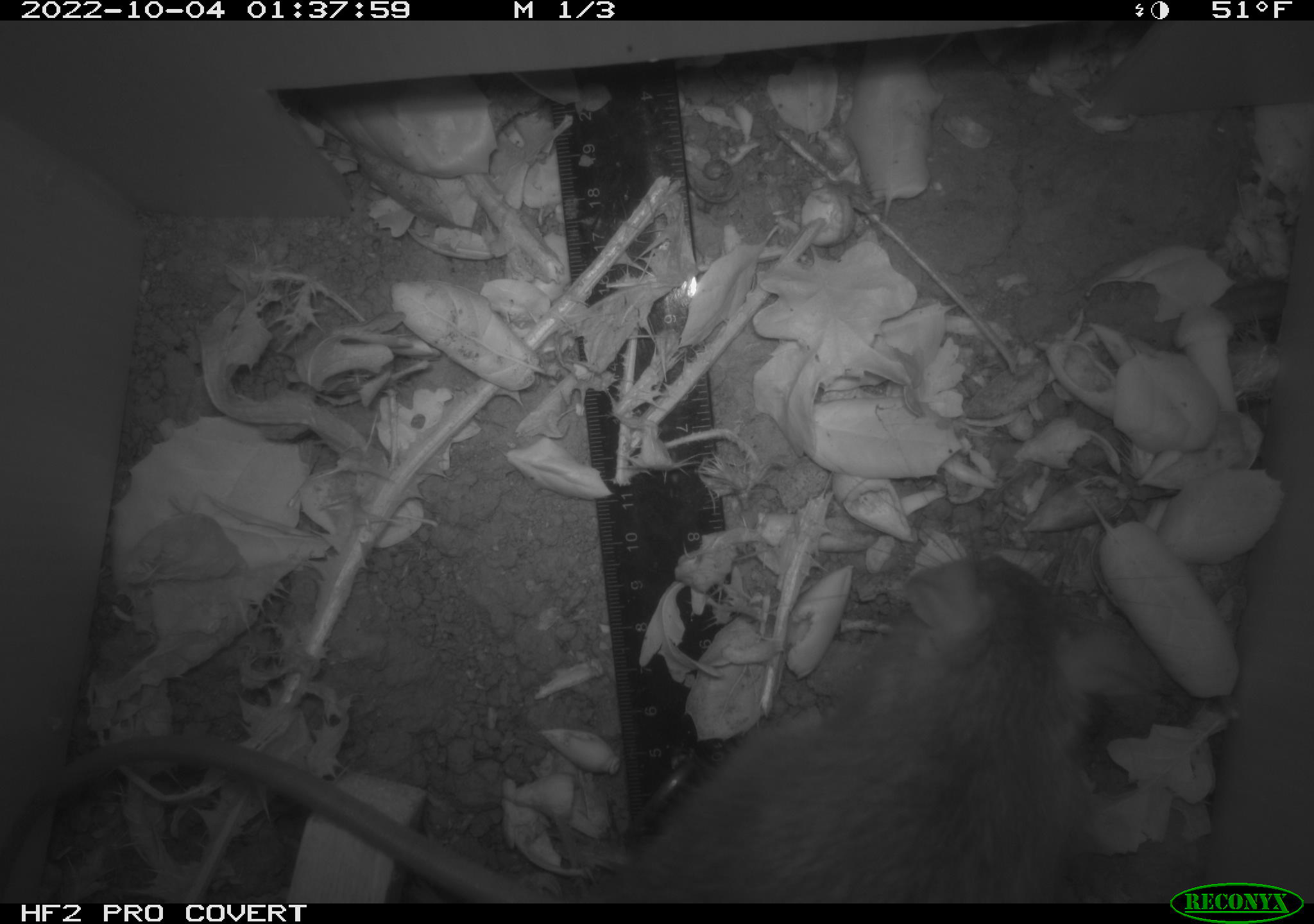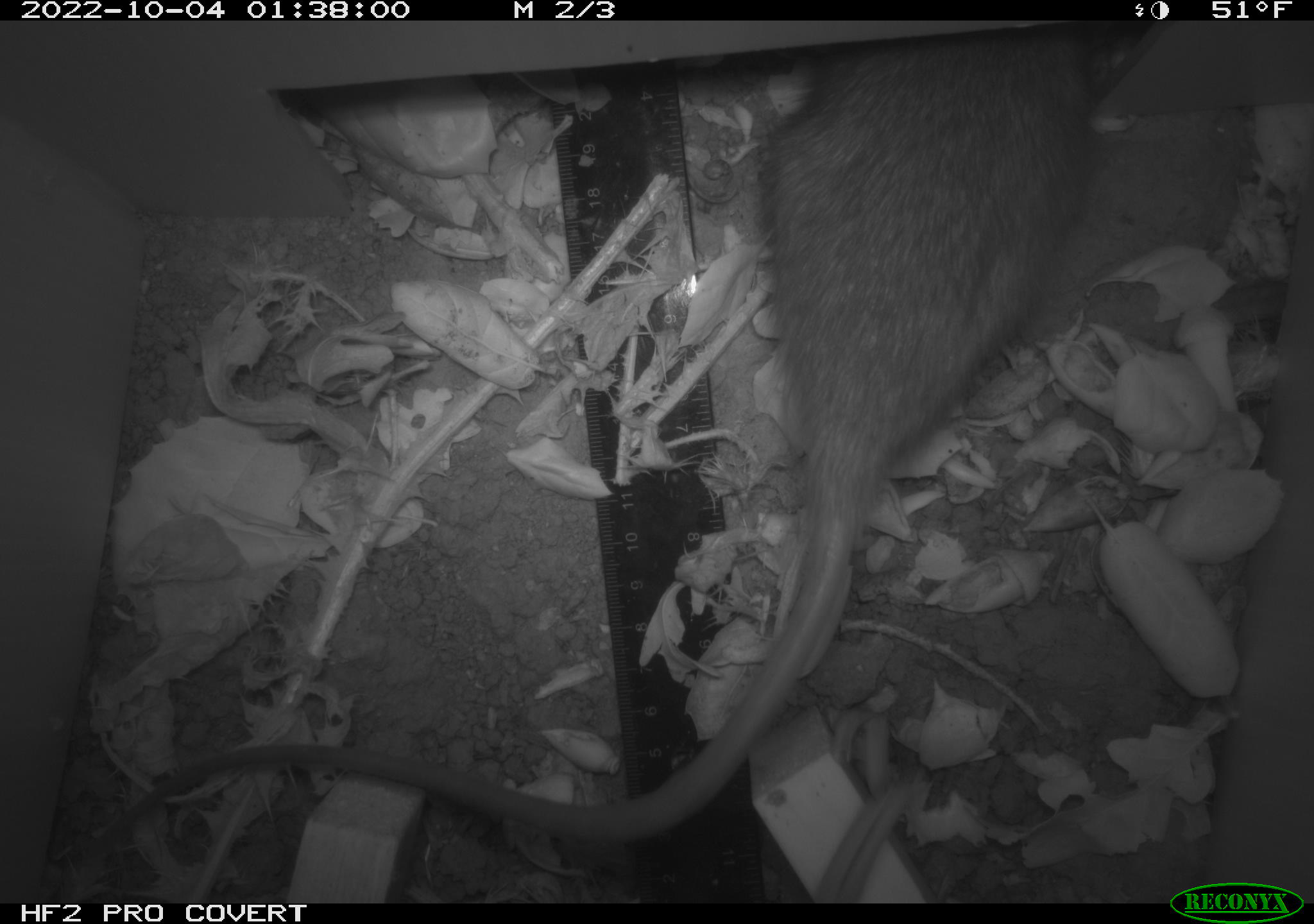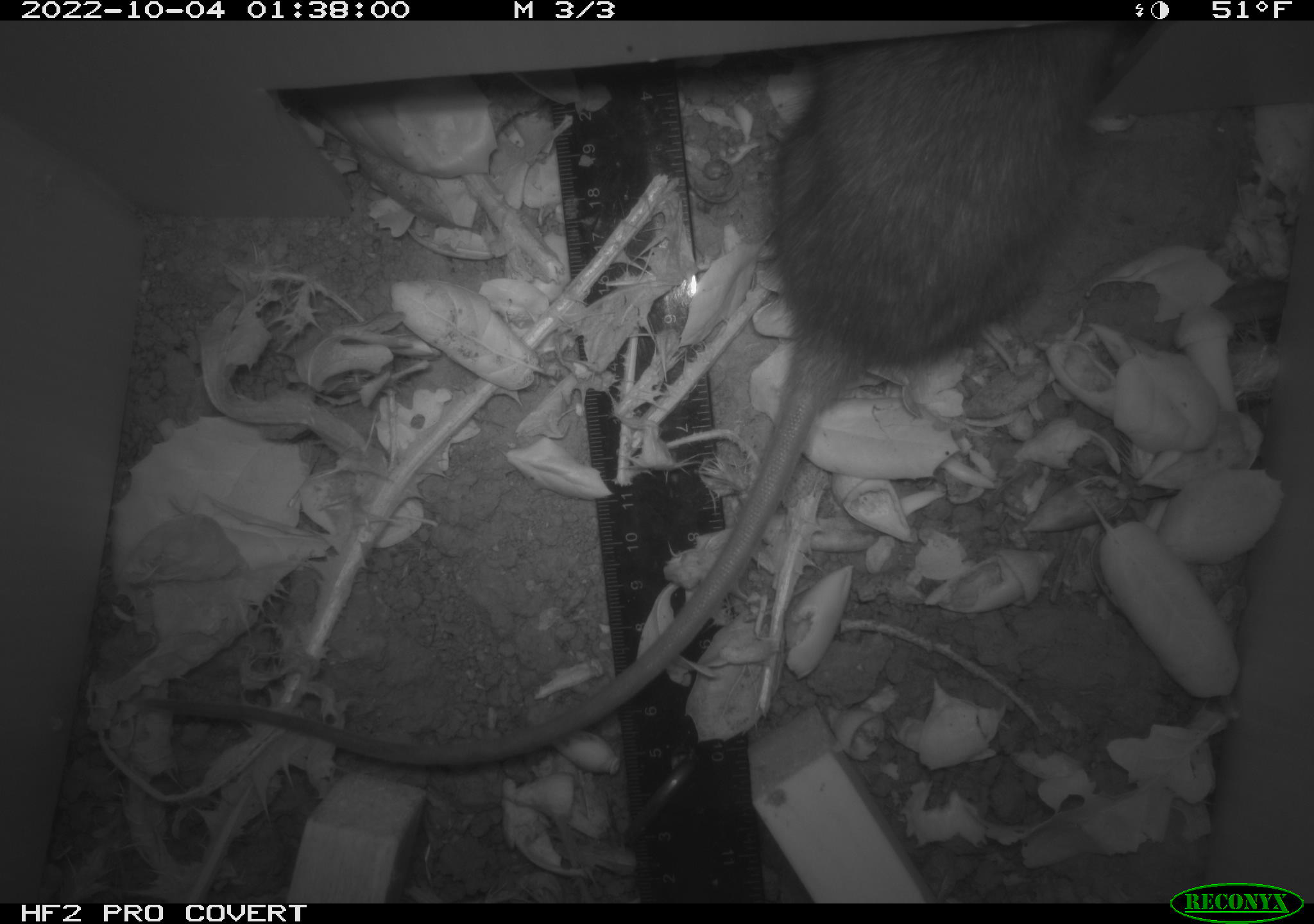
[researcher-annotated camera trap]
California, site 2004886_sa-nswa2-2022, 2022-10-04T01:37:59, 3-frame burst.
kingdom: Animalia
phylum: Chordata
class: Mammalia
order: Rodentia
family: Muridae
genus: Rattus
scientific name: Rattus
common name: rat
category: rattus species